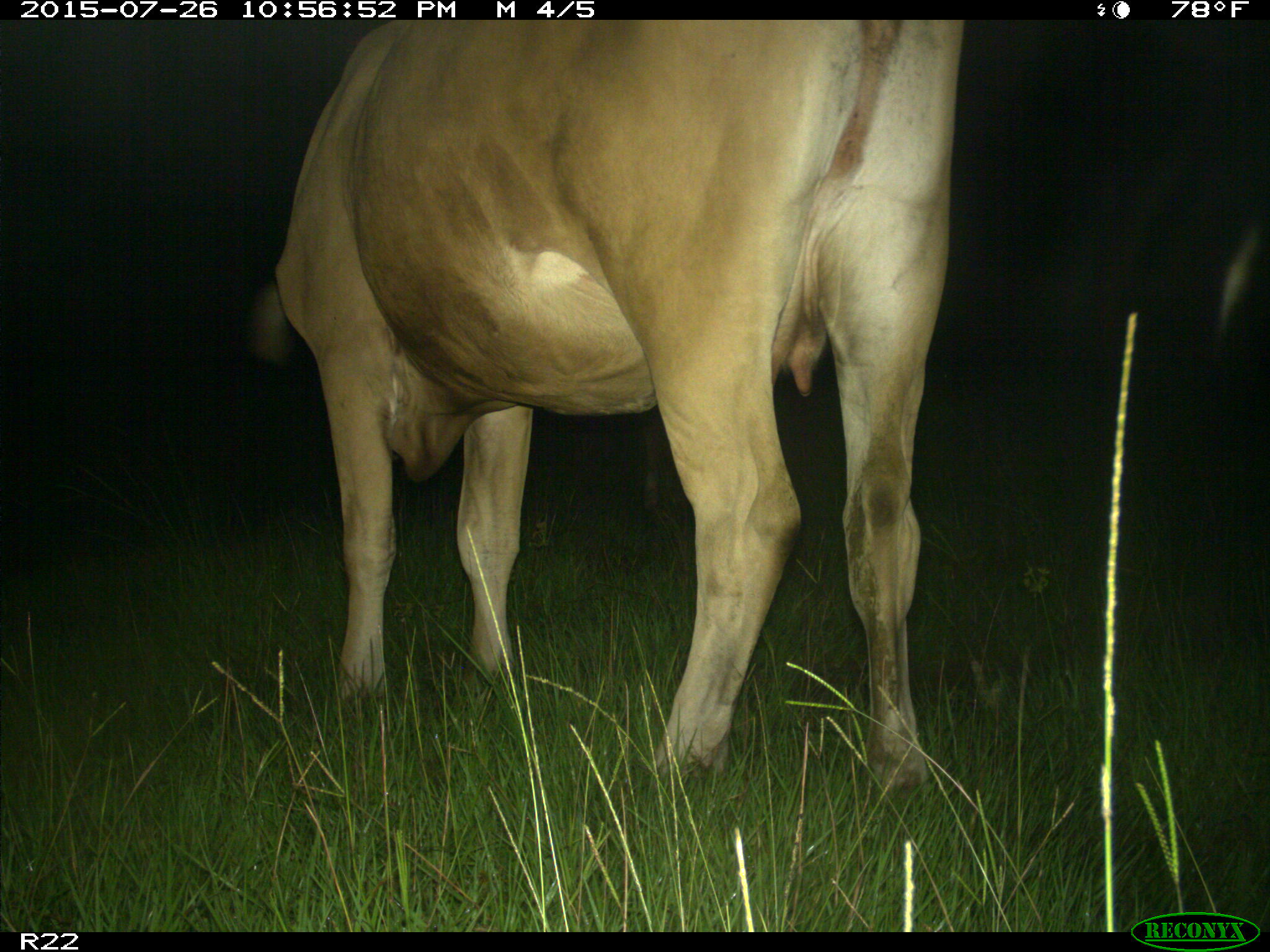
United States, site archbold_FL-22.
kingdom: Animalia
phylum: Chordata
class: Mammalia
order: Artiodactyla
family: Bovidae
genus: Bos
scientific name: Bos taurus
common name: domestic cow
Bos taurus (domestic cow).